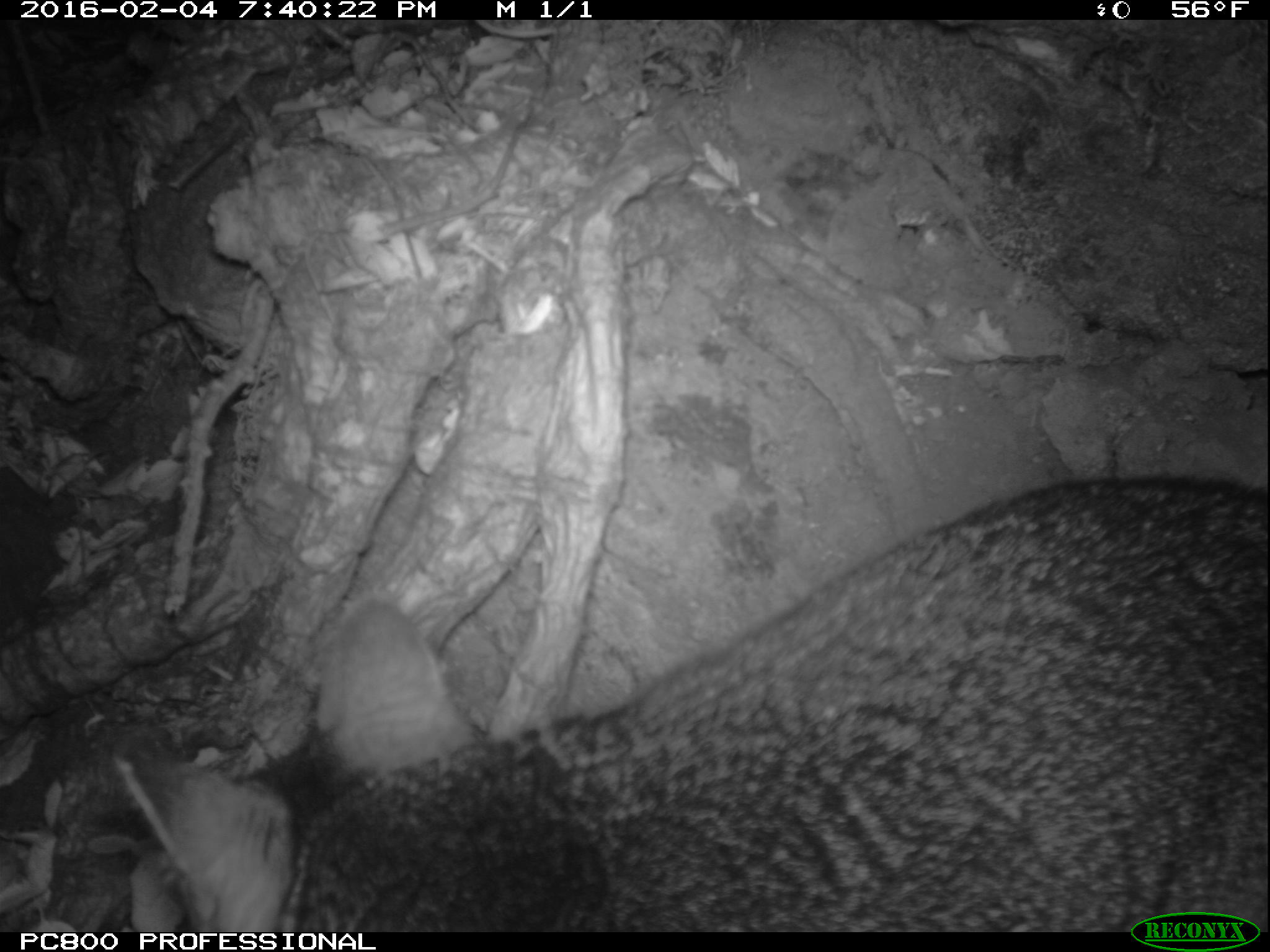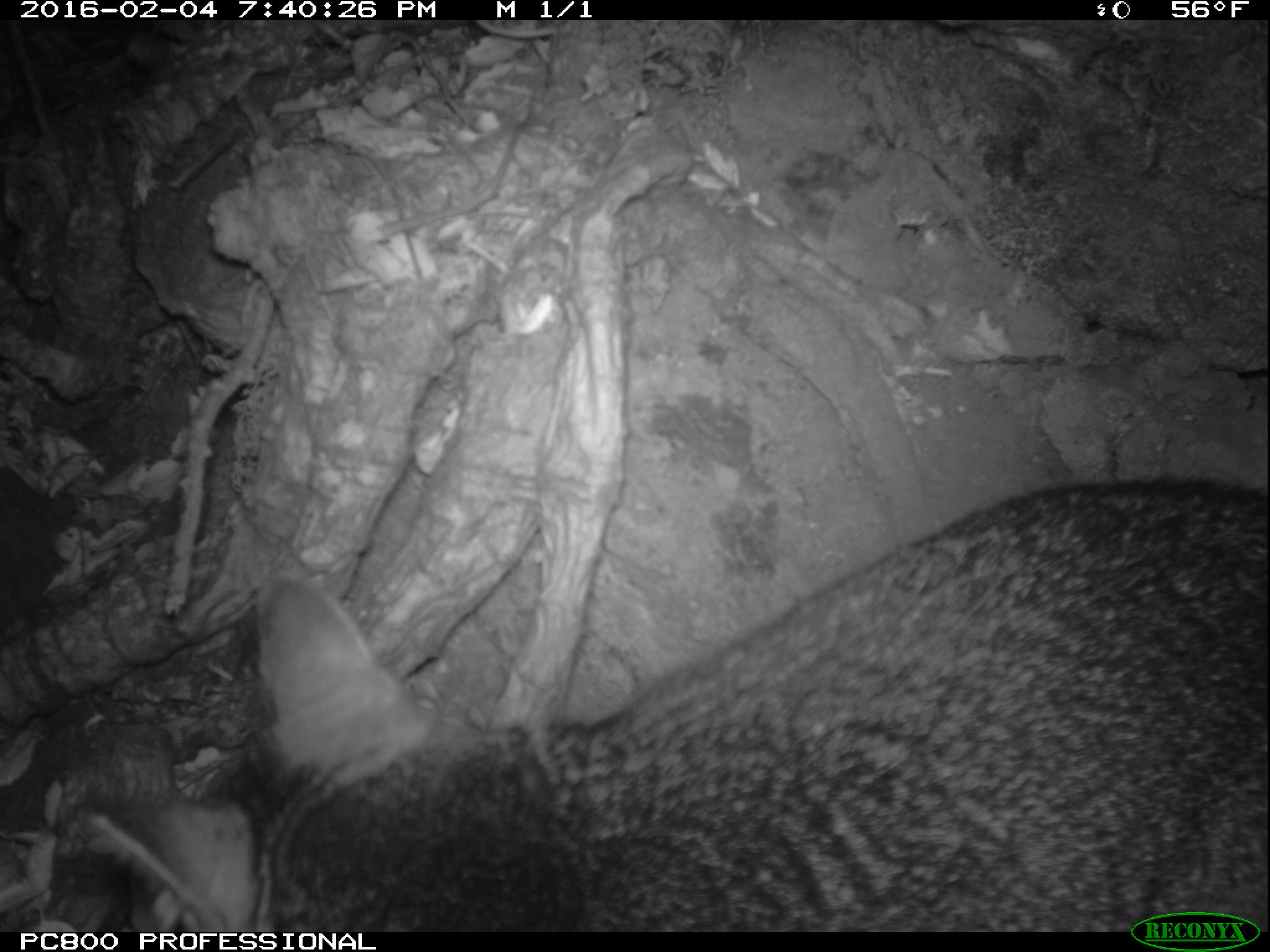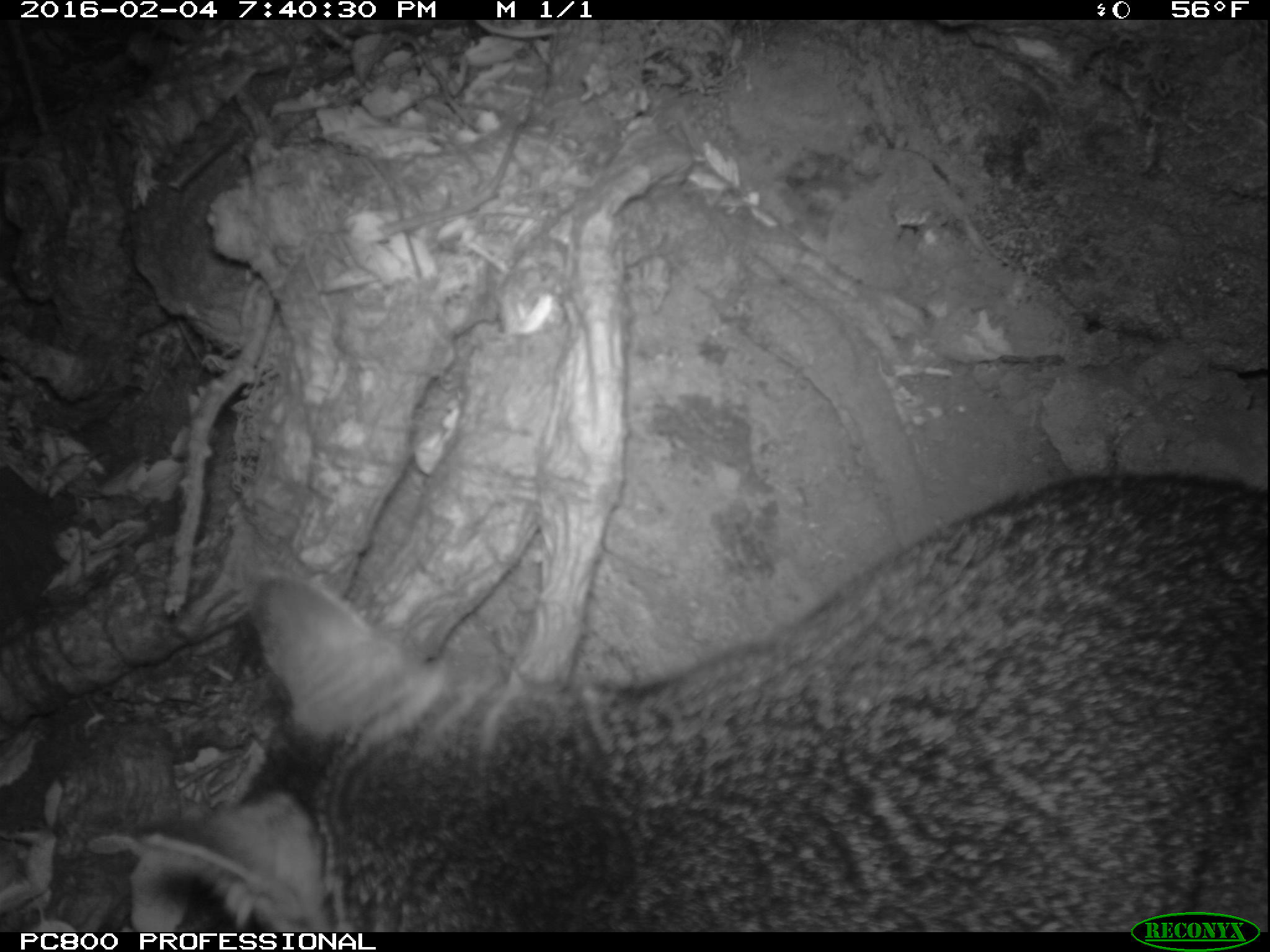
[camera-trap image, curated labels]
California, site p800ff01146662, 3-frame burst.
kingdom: Animalia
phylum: Chordata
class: Mammalia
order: Carnivora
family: Canidae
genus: Urocyon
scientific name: Urocyon littoralis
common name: island fox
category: fox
Fox (island fox) (Urocyon littoralis).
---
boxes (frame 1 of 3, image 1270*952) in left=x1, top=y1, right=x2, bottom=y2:
fox: left=106, top=477, right=1269, bottom=932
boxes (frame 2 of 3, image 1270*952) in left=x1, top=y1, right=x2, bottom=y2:
fox: left=85, top=475, right=1258, bottom=932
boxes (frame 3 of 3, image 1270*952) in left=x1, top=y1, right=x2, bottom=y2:
fox: left=141, top=467, right=1269, bottom=931